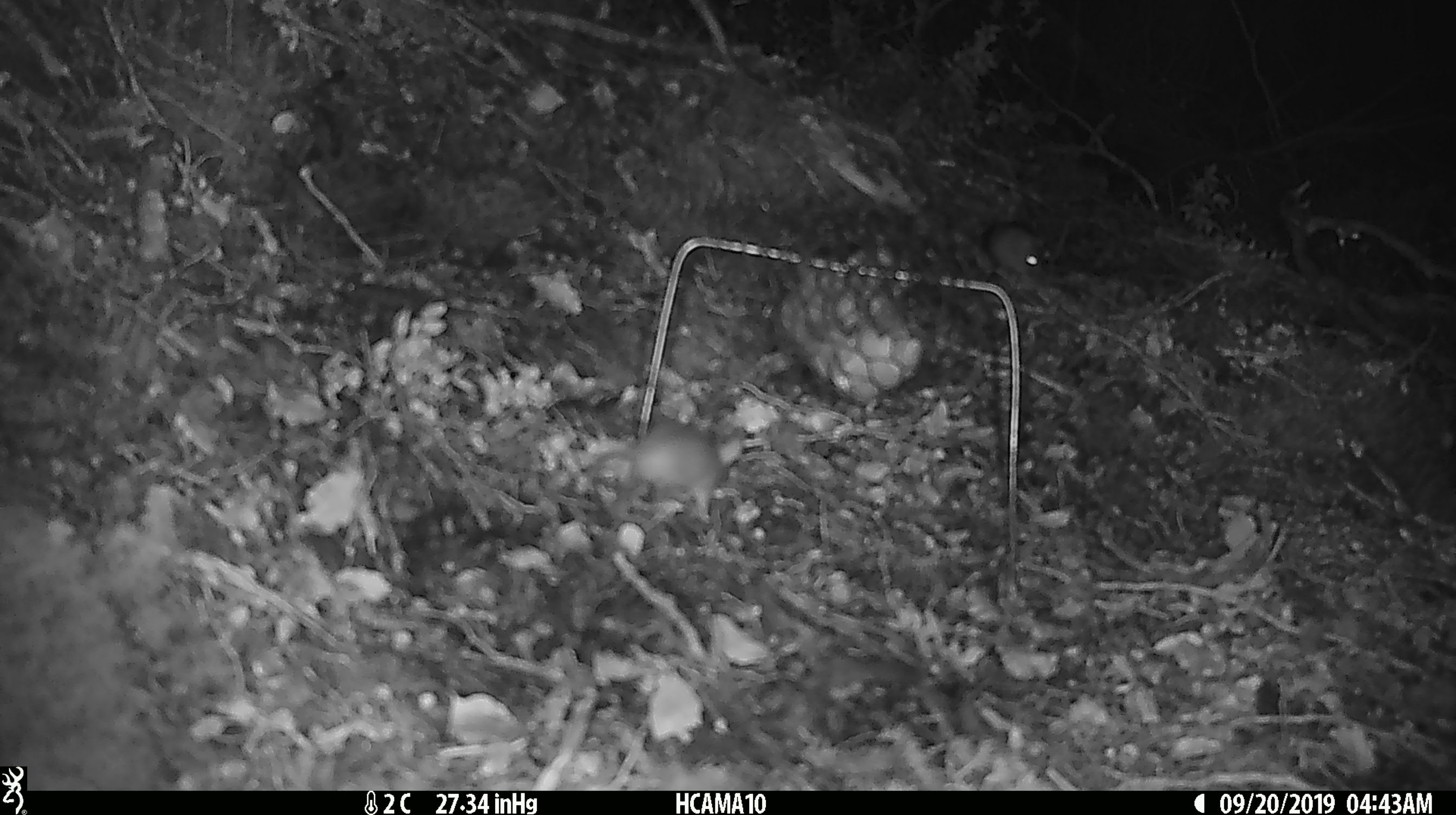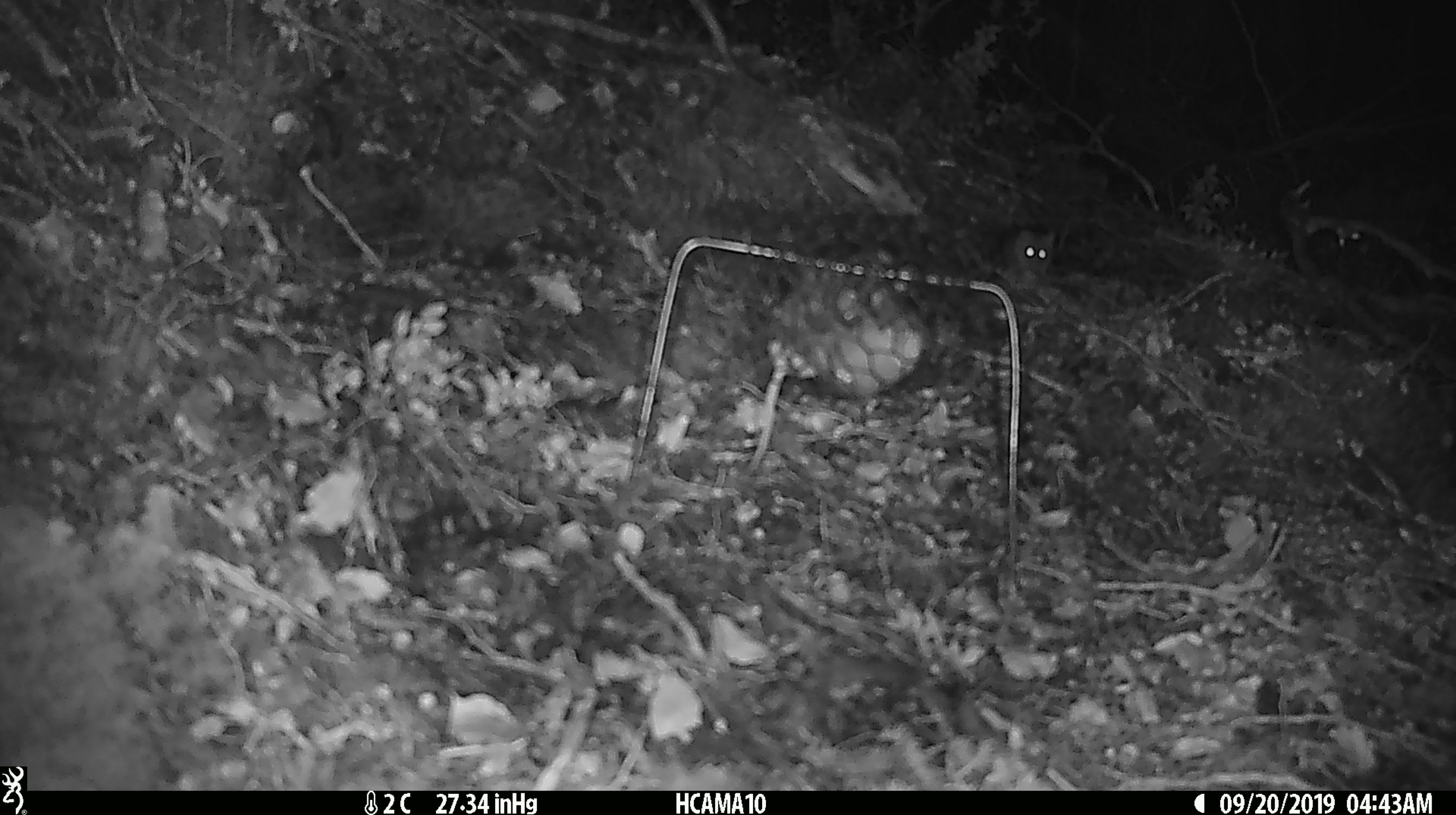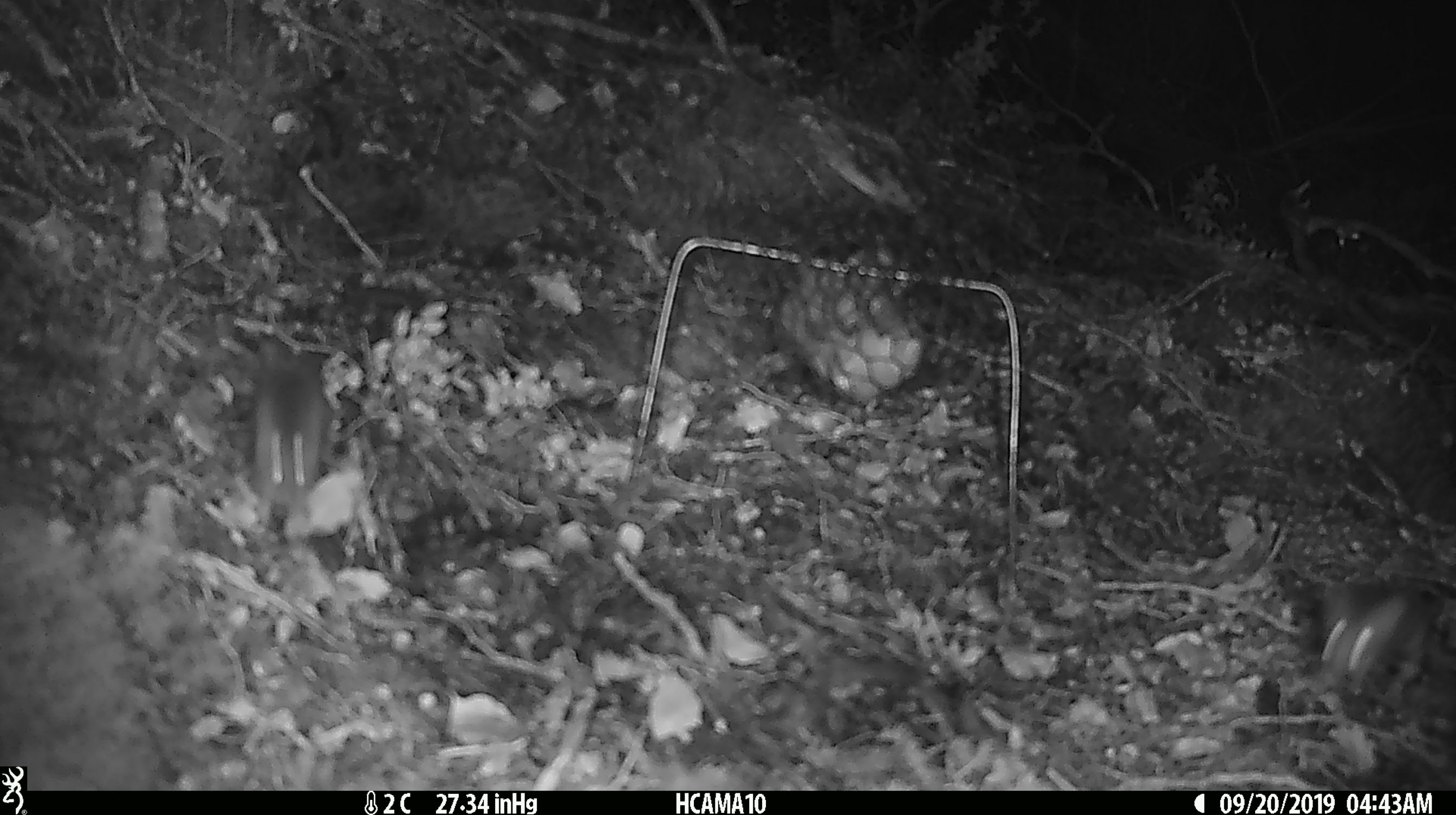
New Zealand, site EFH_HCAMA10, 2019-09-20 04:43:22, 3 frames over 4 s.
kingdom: Animalia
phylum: Chordata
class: Mammalia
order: Rodentia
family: Muridae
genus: Mus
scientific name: Mus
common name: mouse